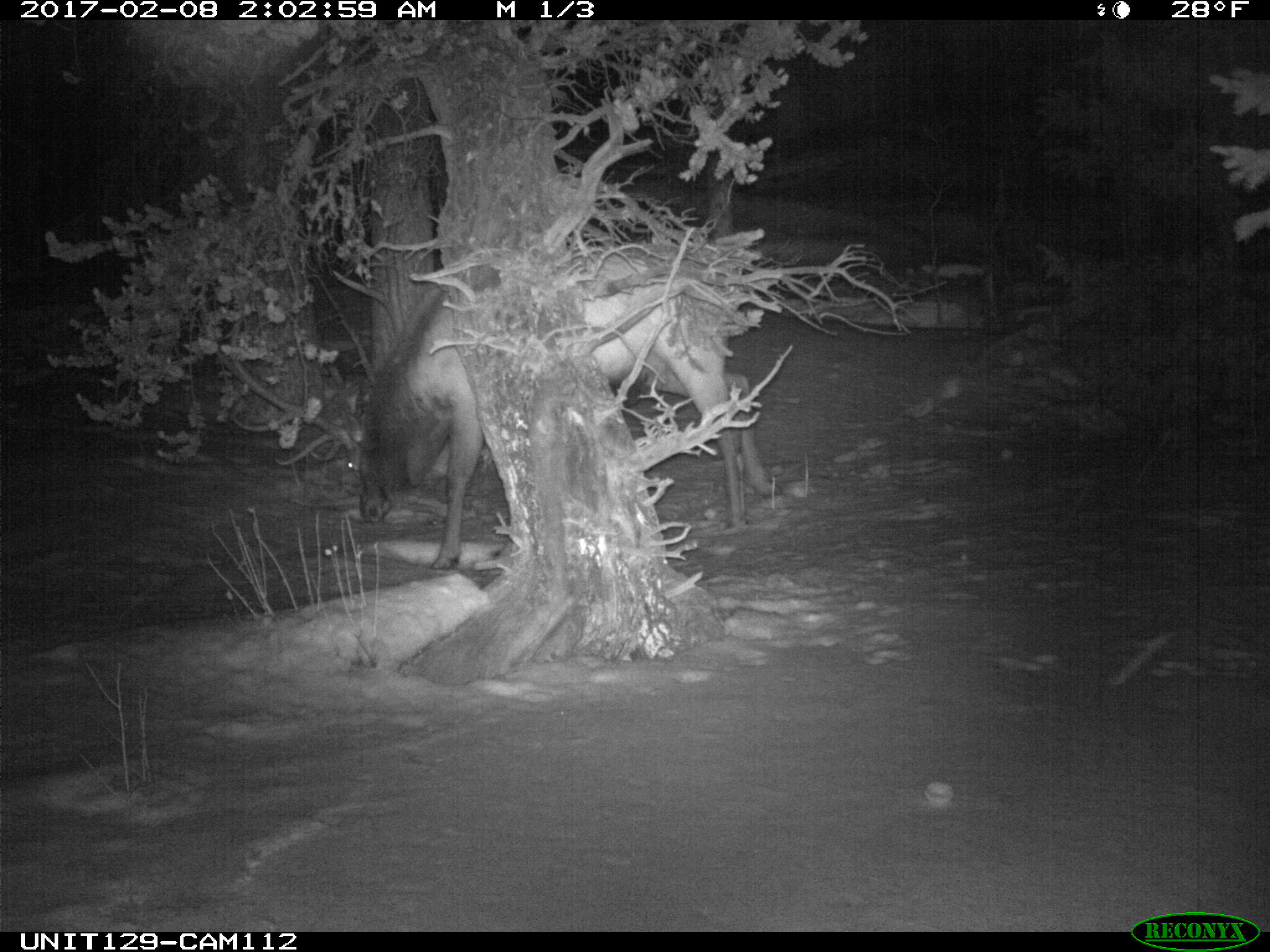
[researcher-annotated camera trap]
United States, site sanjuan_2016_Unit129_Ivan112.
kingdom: Animalia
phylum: Chordata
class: Mammalia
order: Artiodactyla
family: Cervidae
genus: Cervus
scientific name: Cervus elaphus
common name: red deer